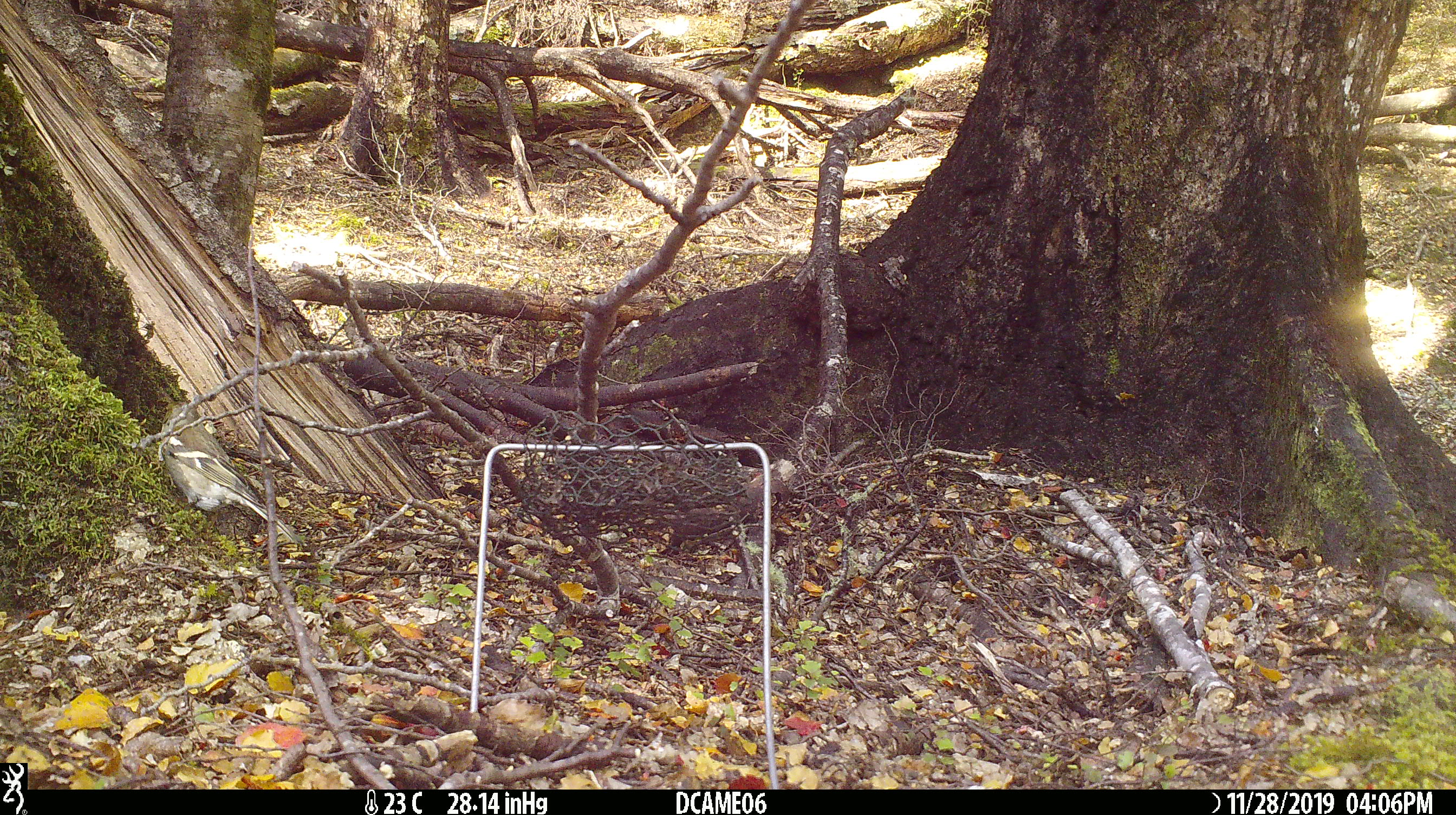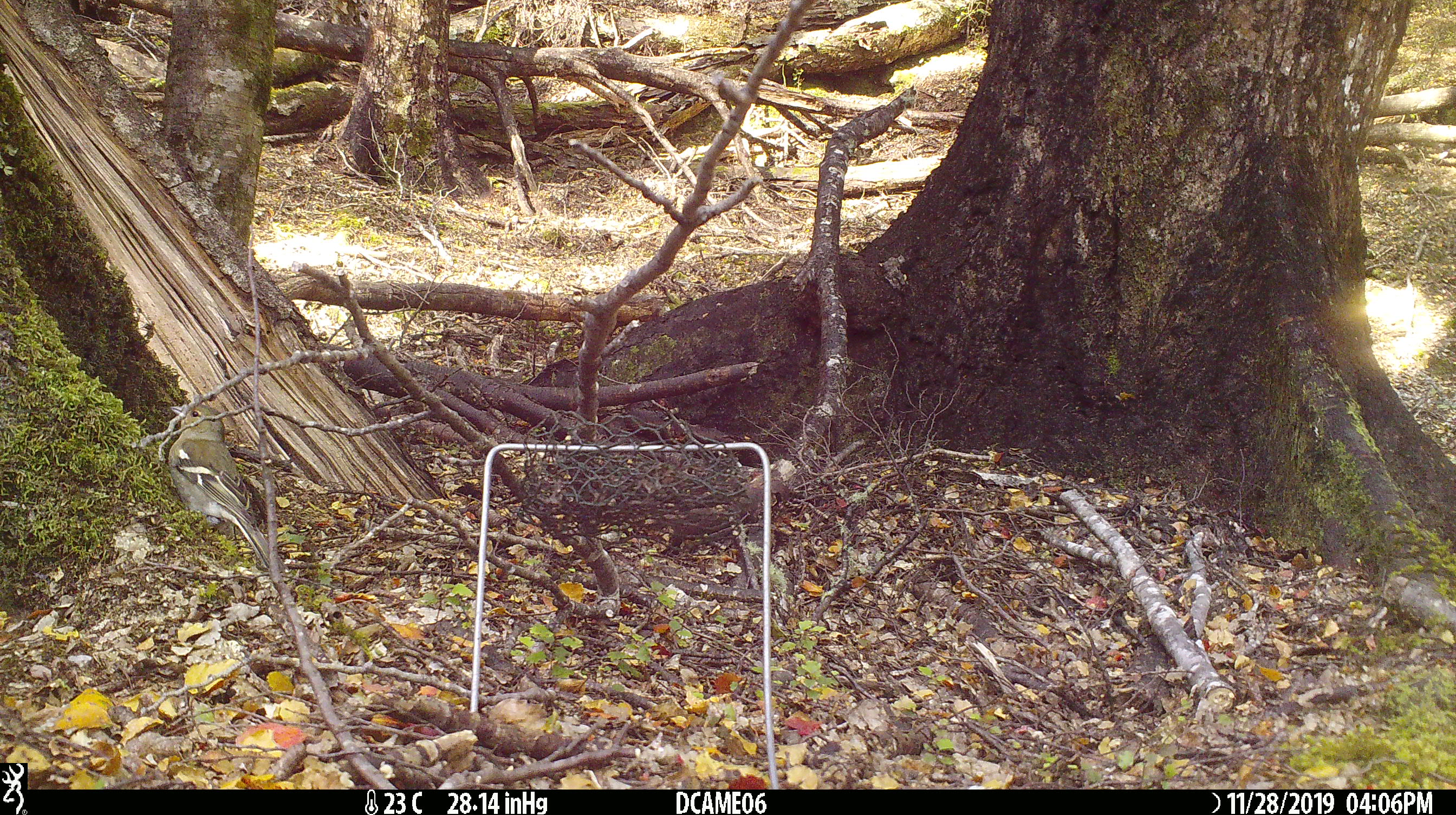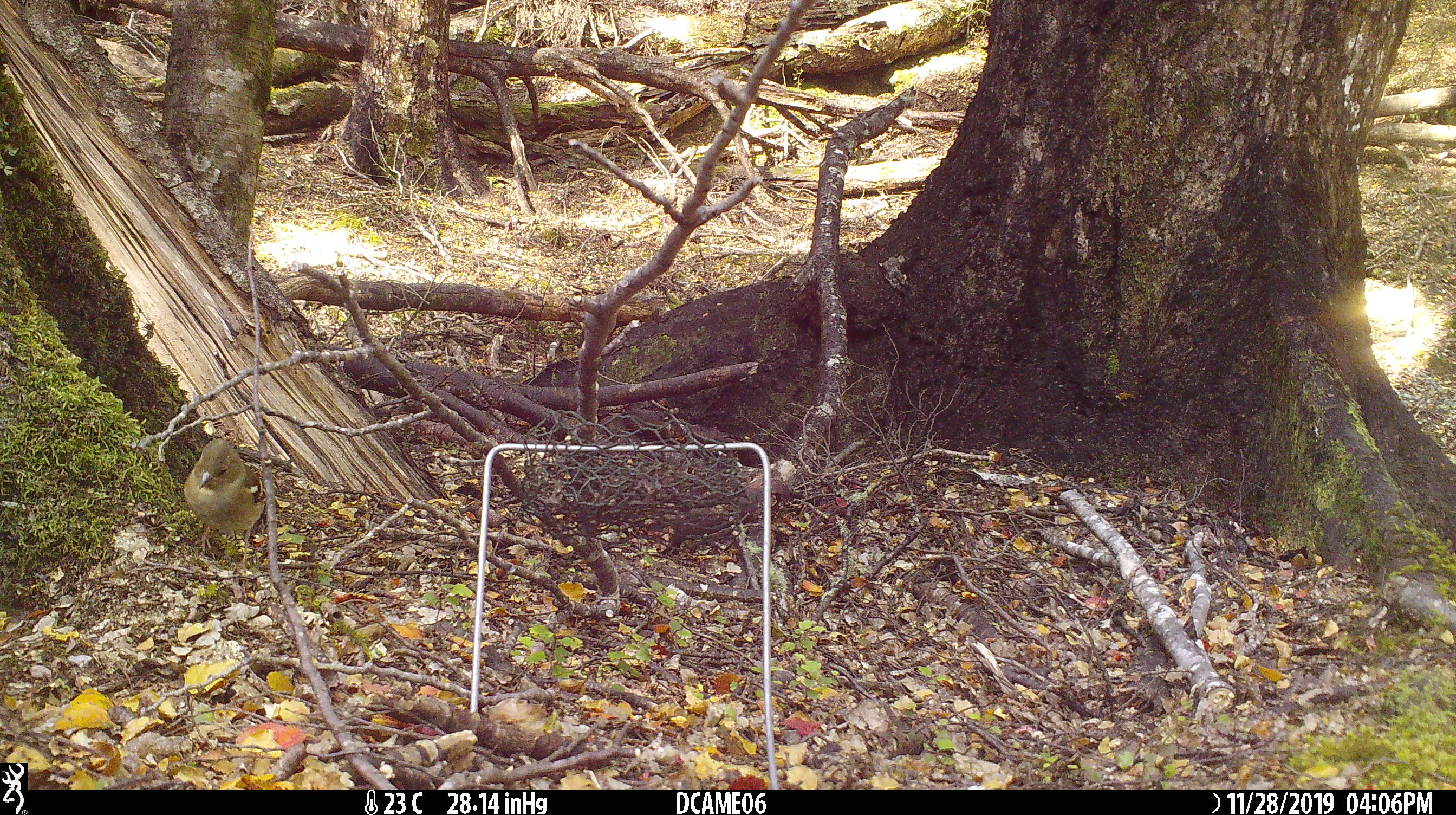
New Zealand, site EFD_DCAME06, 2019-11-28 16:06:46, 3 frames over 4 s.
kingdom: Animalia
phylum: Chordata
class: Aves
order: Passeriformes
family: Fringillidae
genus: Fringilla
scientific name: Fringilla coelebs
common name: common chaffinch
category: chaffinch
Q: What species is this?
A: Chaffinch (common chaffinch) (Fringilla coelebs).